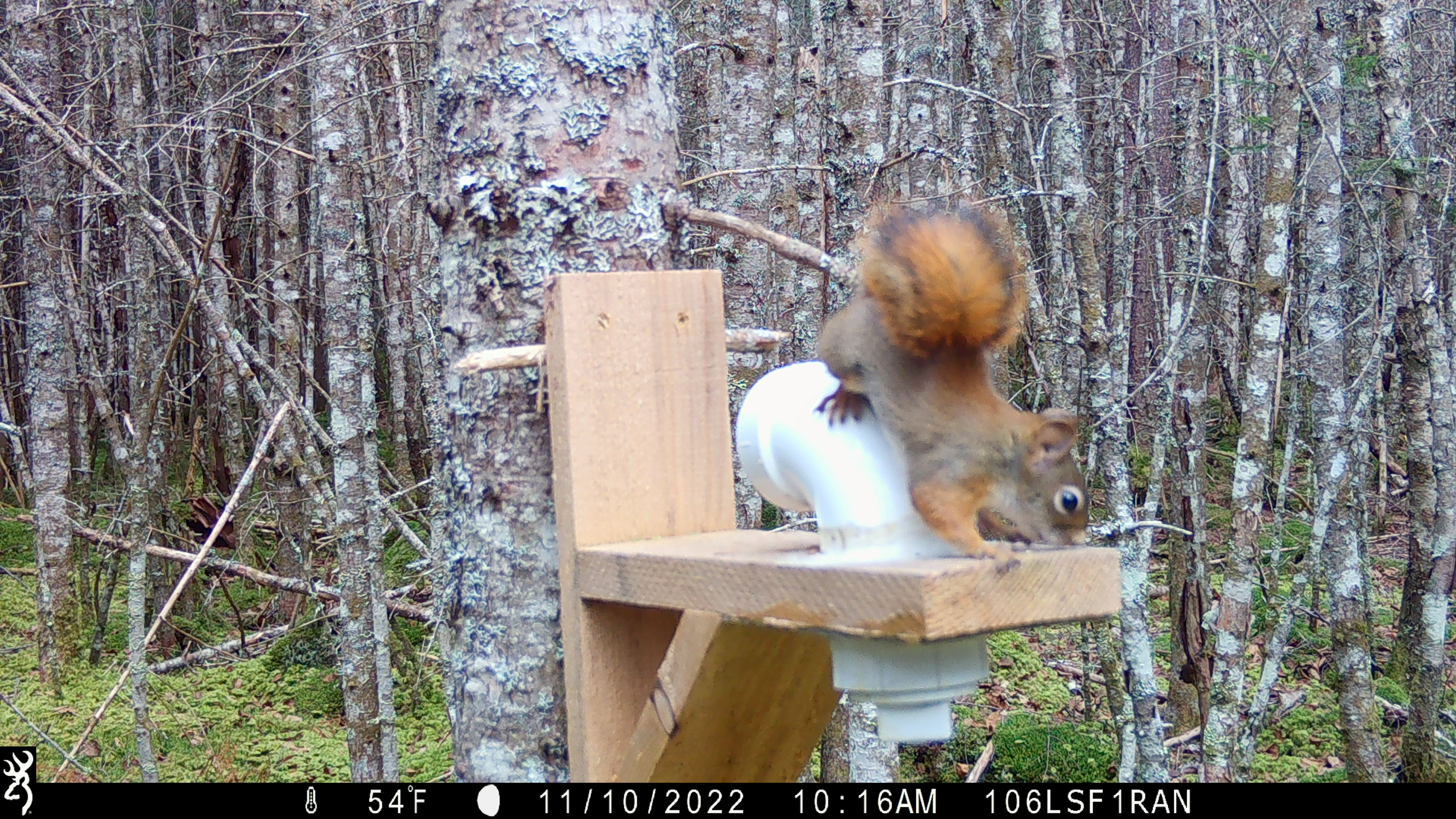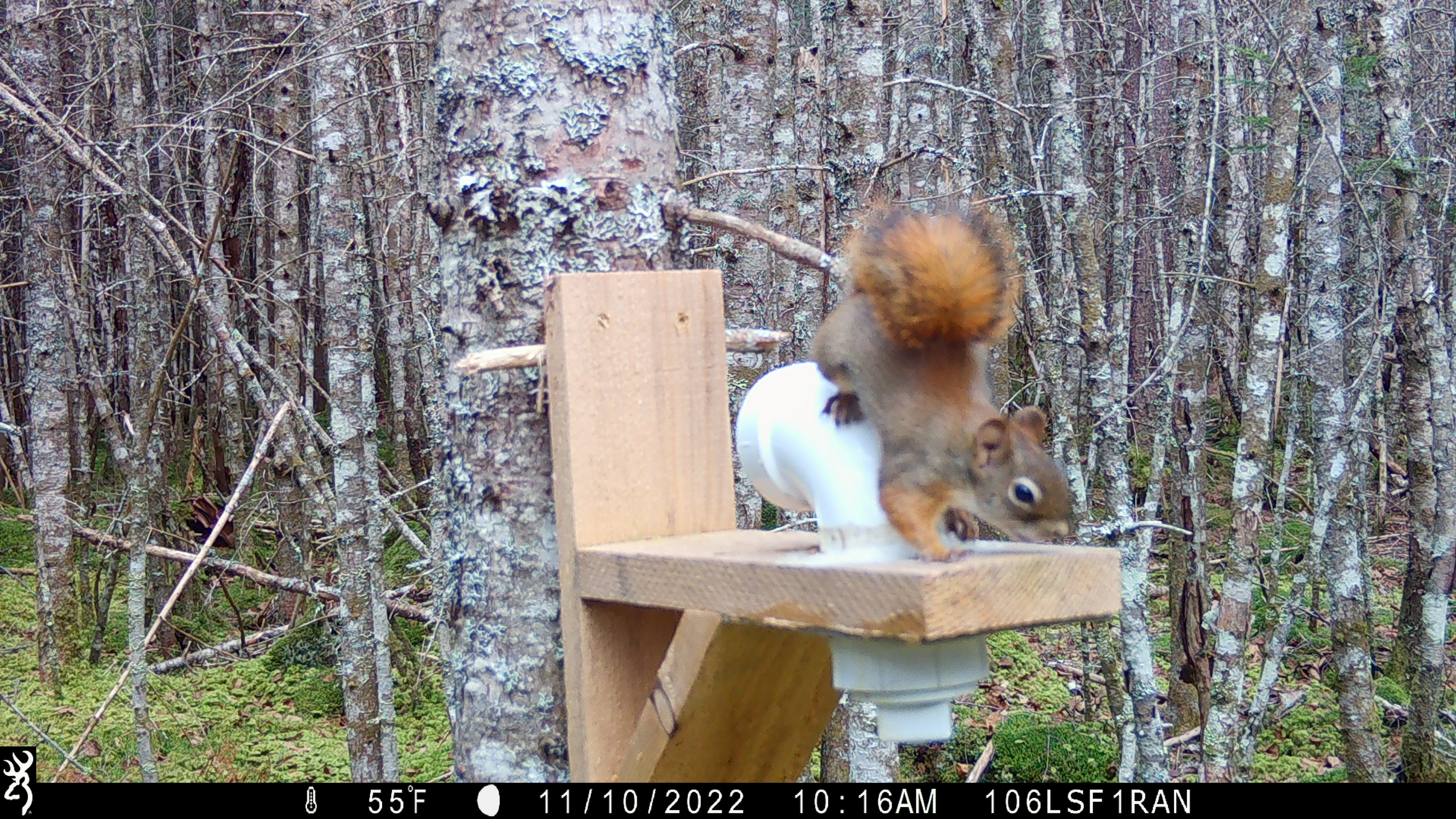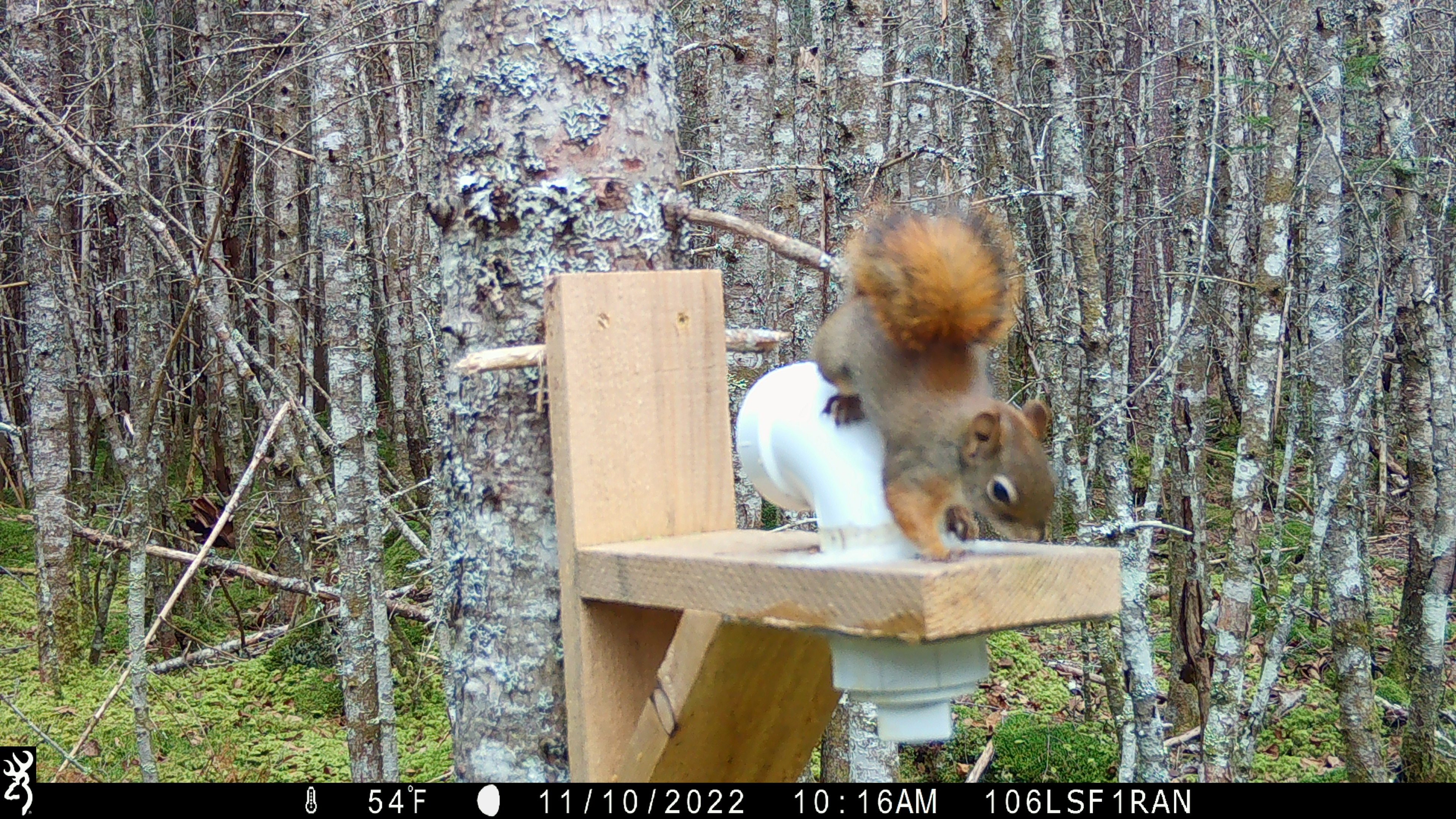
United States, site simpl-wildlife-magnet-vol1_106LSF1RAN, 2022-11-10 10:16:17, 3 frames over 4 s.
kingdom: Animalia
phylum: Chordata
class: Mammalia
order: Rodentia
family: Sciuridae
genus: Tamiasciurus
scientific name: Tamiasciurus hudsonicus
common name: red squirrel